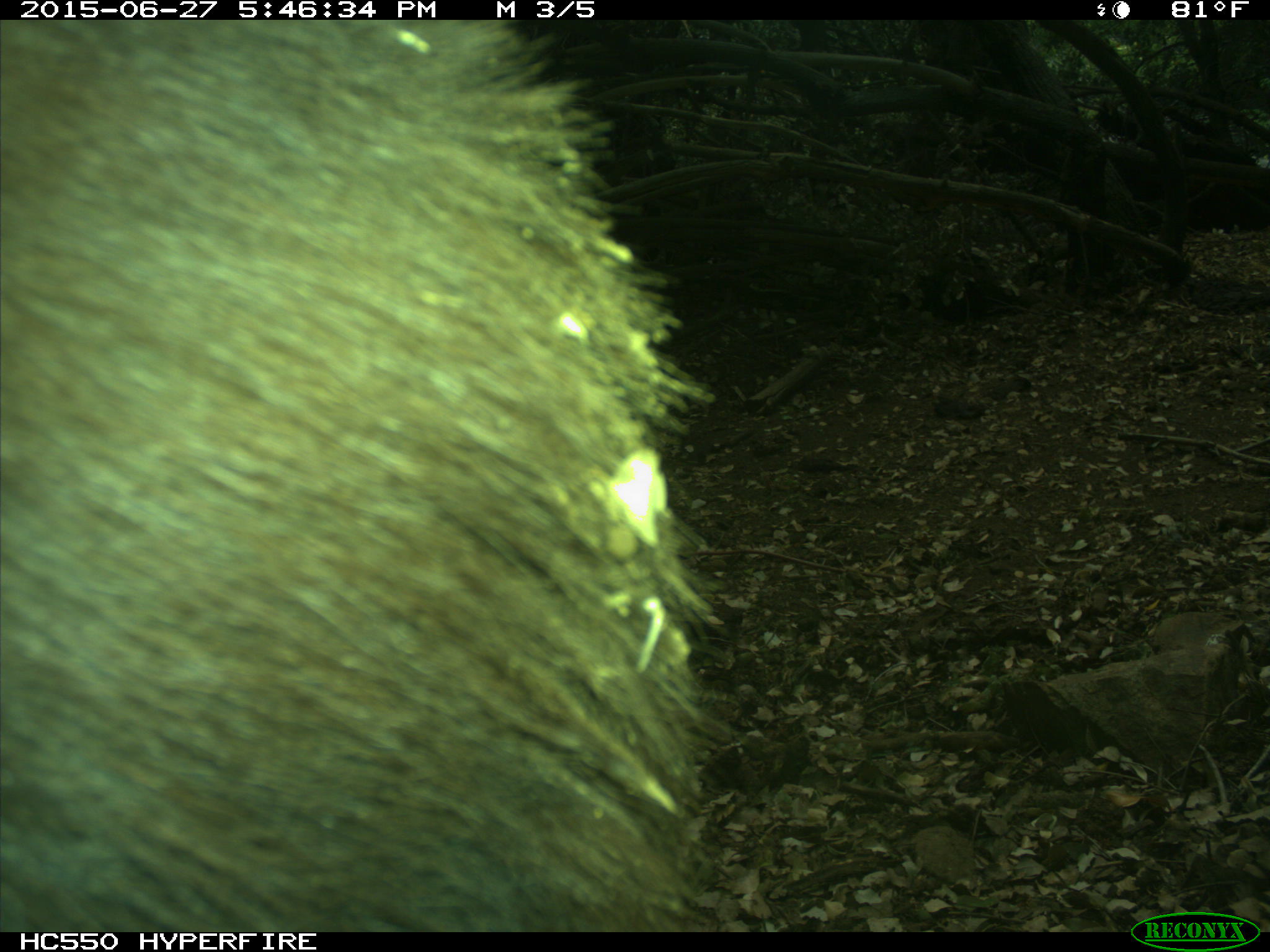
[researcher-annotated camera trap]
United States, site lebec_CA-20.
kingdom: Animalia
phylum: Chordata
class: Mammalia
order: Carnivora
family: Ursidae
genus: Ursus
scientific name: Ursus americanus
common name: american black bear